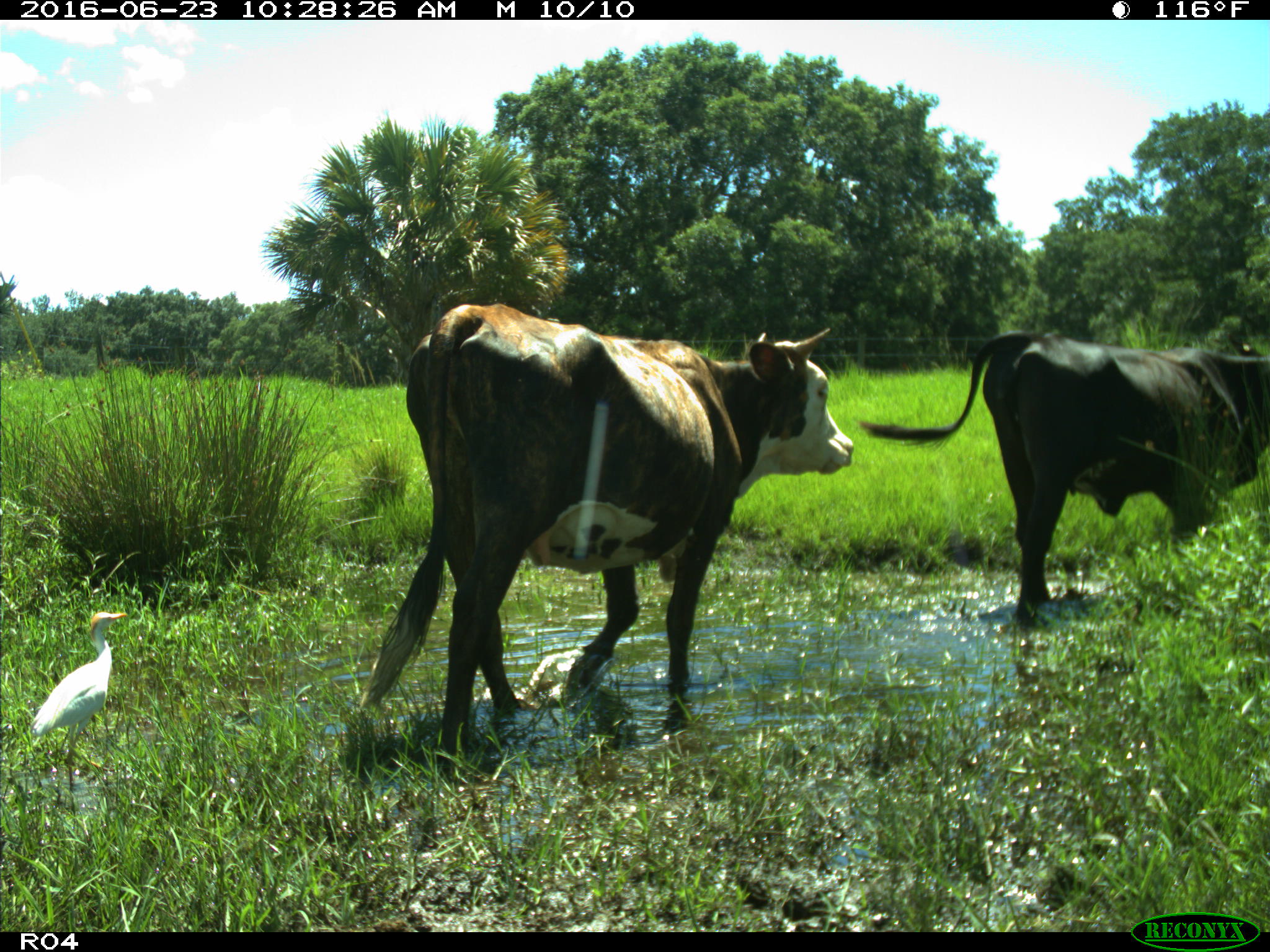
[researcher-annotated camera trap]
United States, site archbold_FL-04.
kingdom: Animalia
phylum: Chordata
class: Mammalia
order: Artiodactyla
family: Bovidae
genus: Bos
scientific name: Bos taurus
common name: domestic cow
Bos taurus (domestic cow).